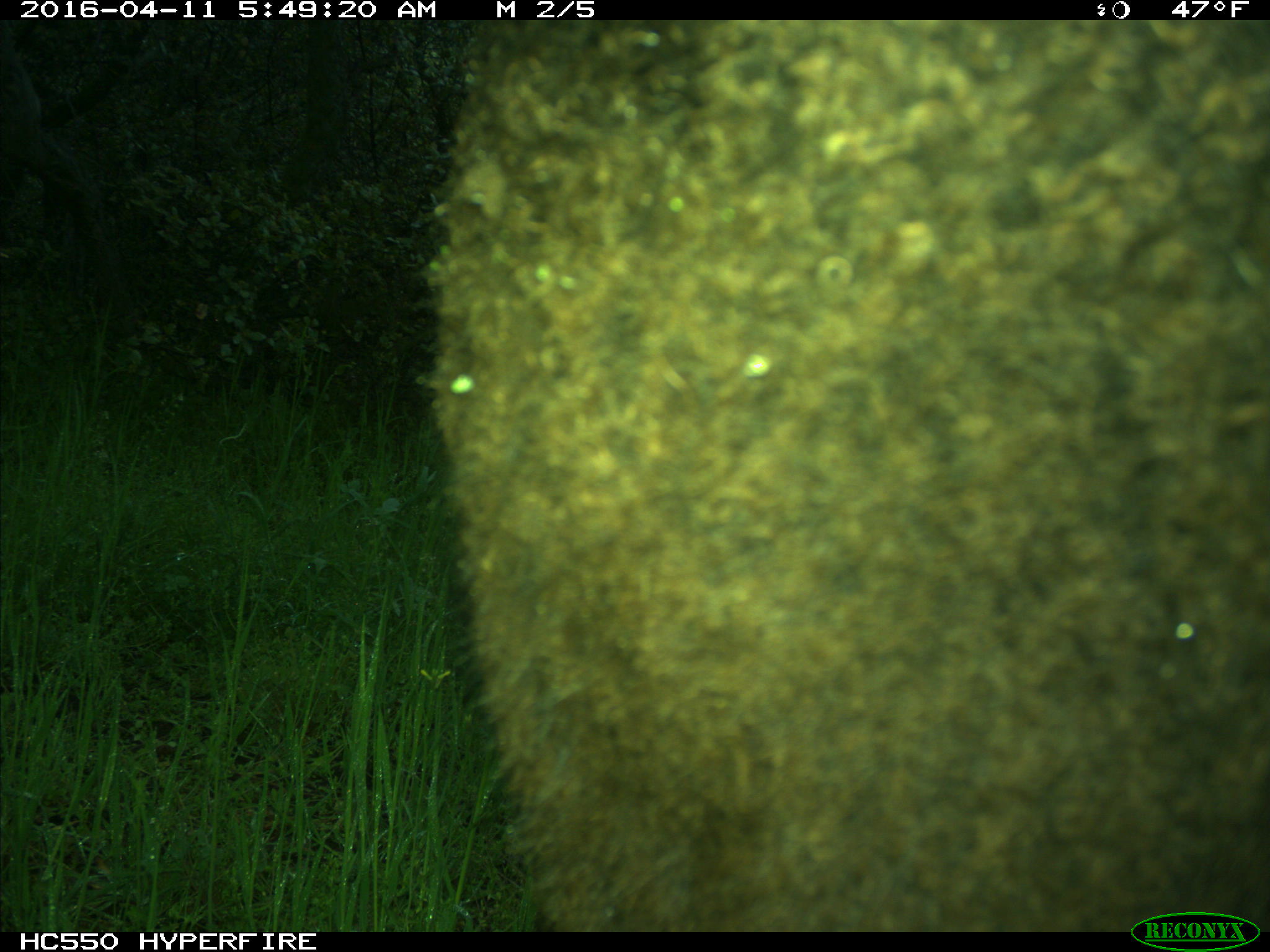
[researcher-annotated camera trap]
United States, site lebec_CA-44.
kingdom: Animalia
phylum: Chordata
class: Mammalia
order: Artiodactyla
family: Bovidae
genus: Bos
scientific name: Bos taurus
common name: domestic cow